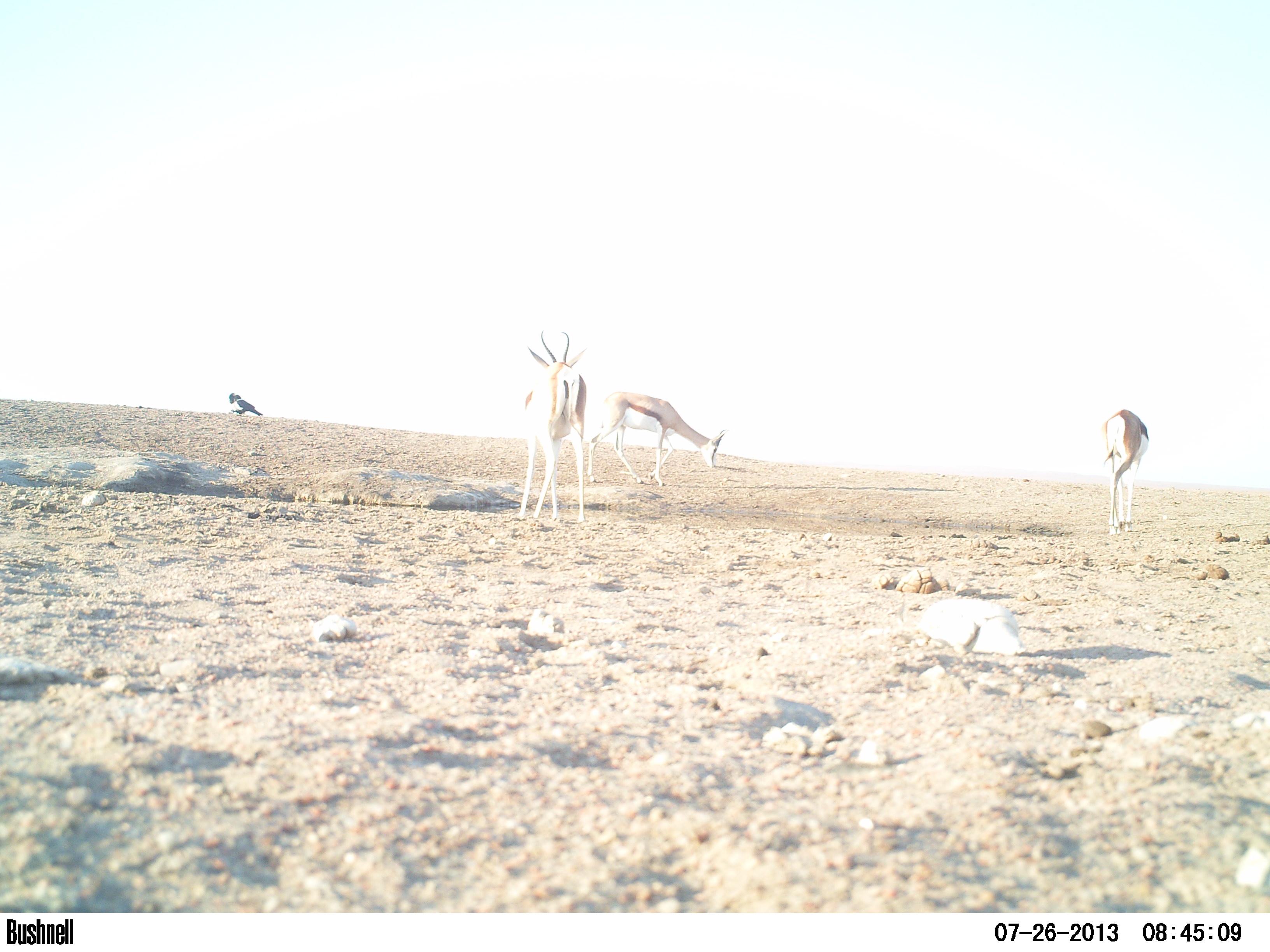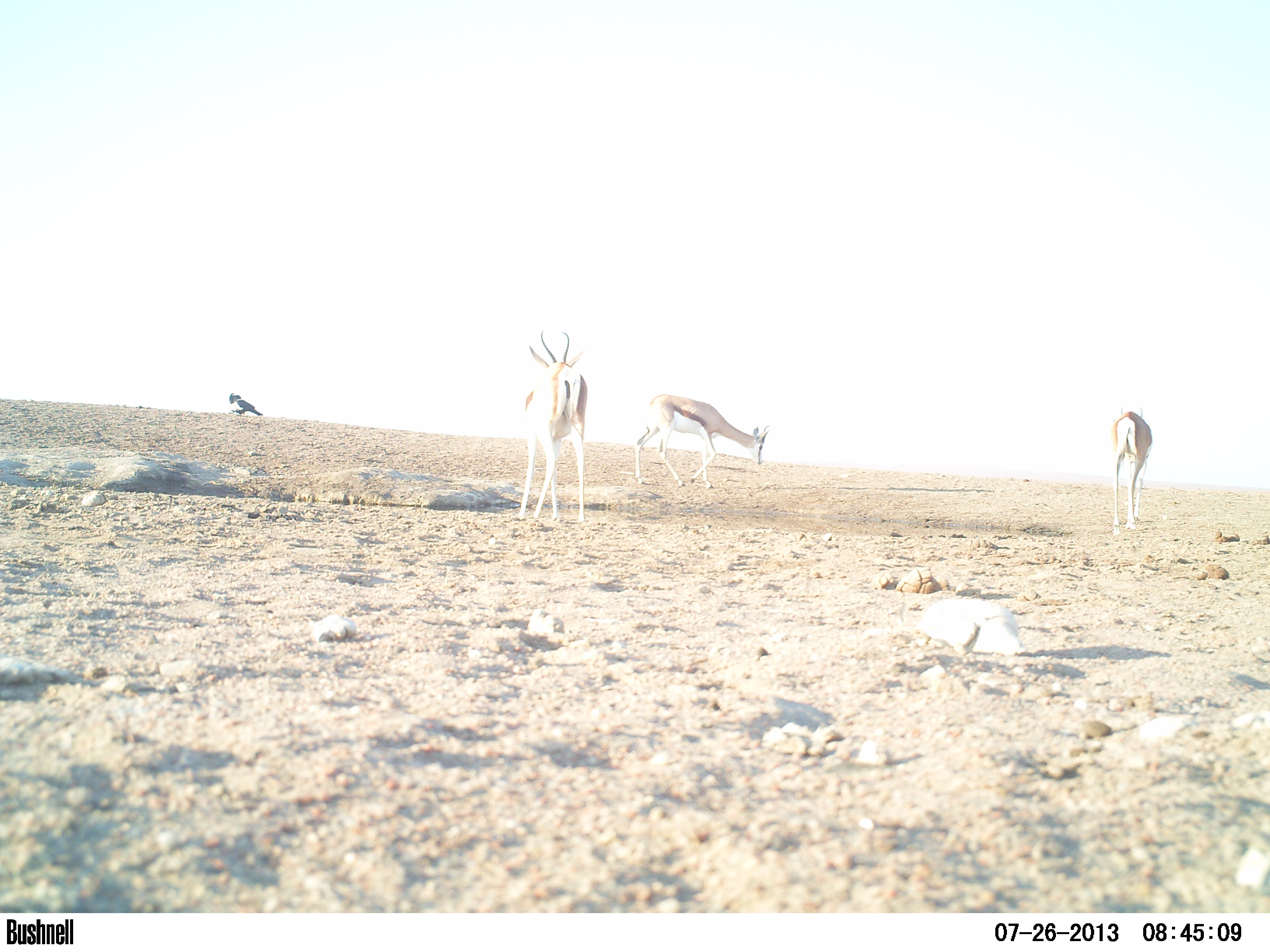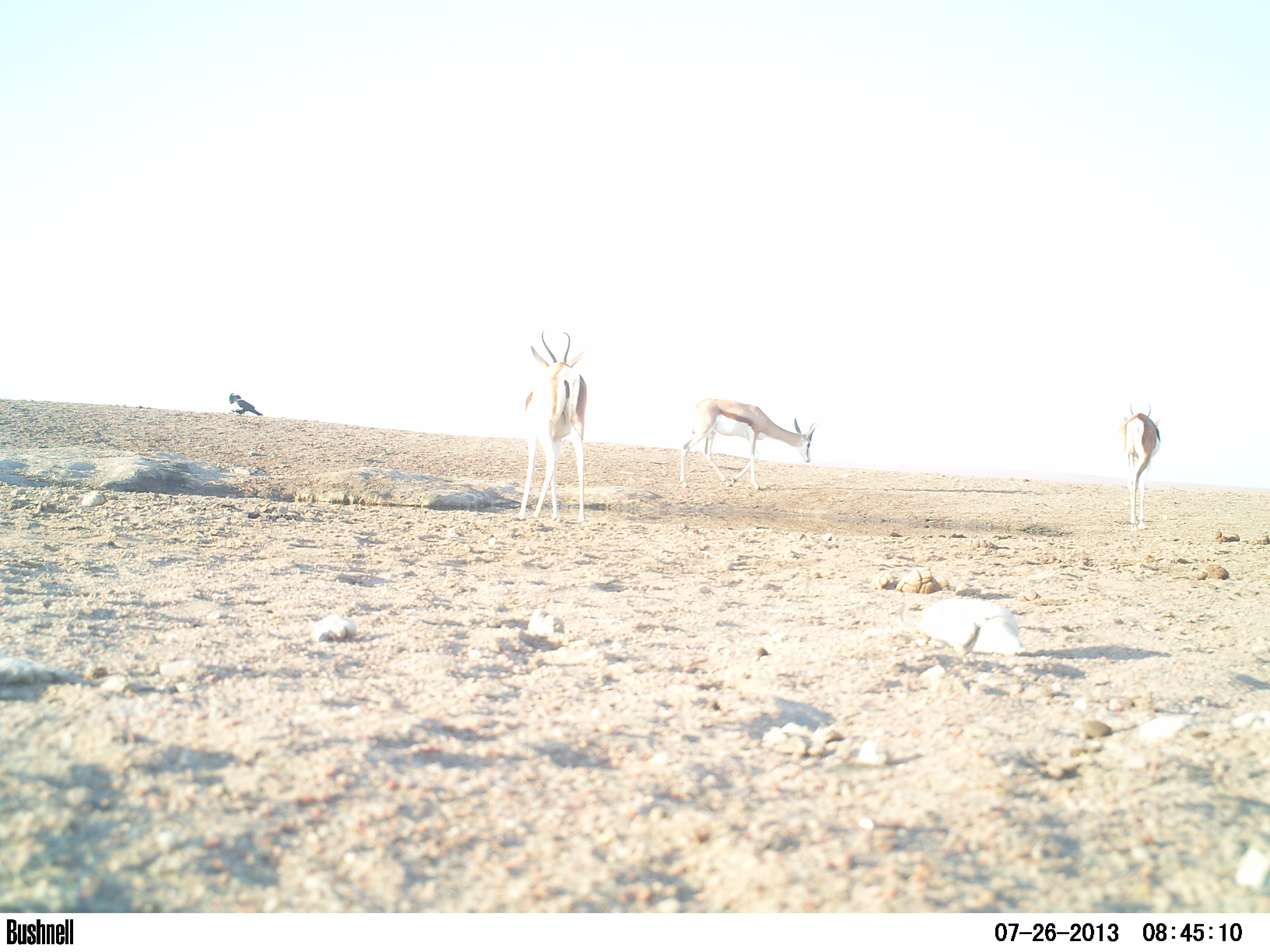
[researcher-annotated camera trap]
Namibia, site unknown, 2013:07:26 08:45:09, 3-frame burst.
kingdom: Animalia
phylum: Chordata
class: Mammalia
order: Artiodactyla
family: Bovidae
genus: Antidorcas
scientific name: Antidorcas marsupialis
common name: springbok